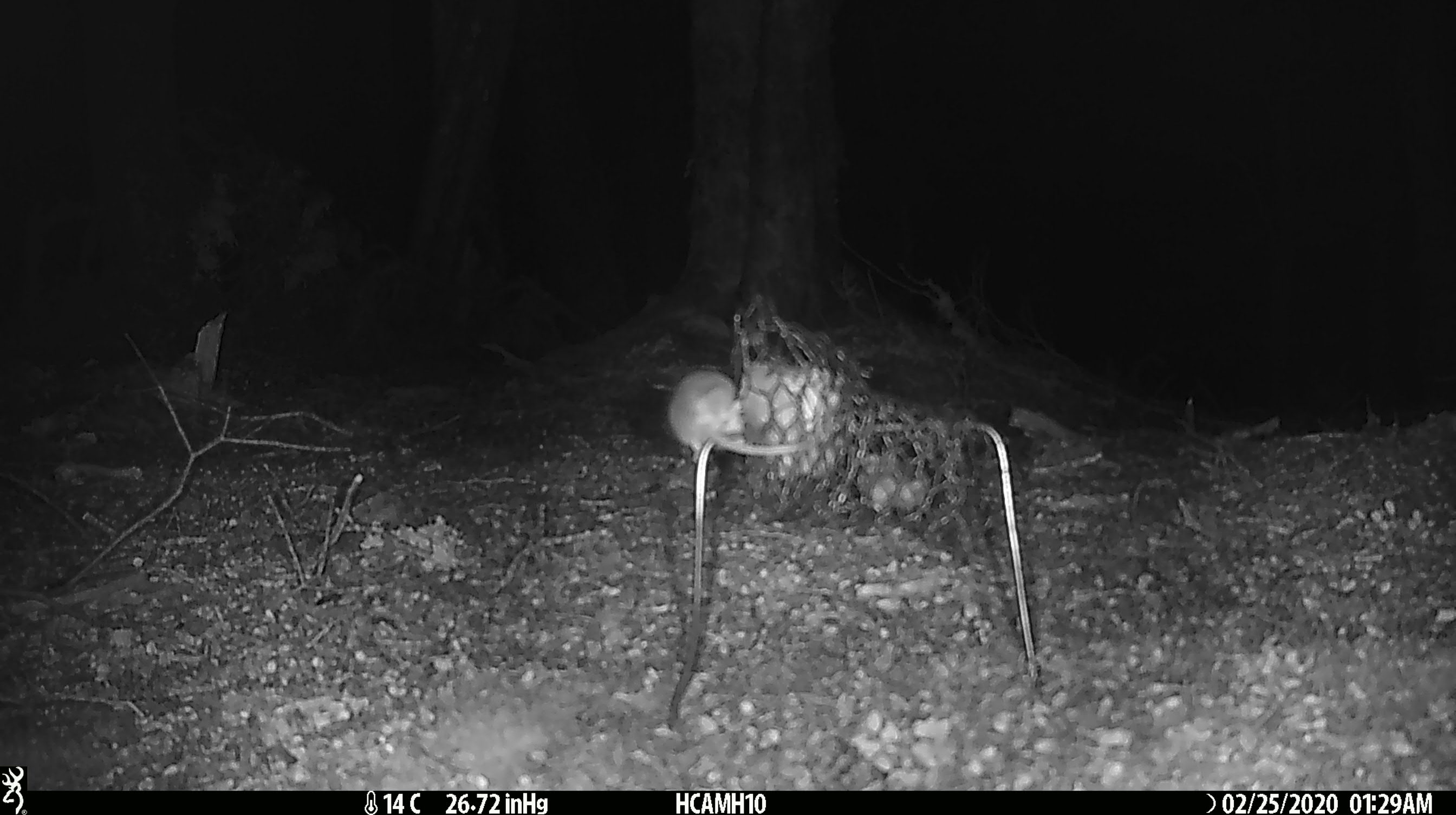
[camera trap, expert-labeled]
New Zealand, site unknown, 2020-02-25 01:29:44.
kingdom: Animalia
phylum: Chordata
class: Mammalia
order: Rodentia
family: Muridae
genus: Mus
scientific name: Mus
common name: mouse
Mouse (Mus).